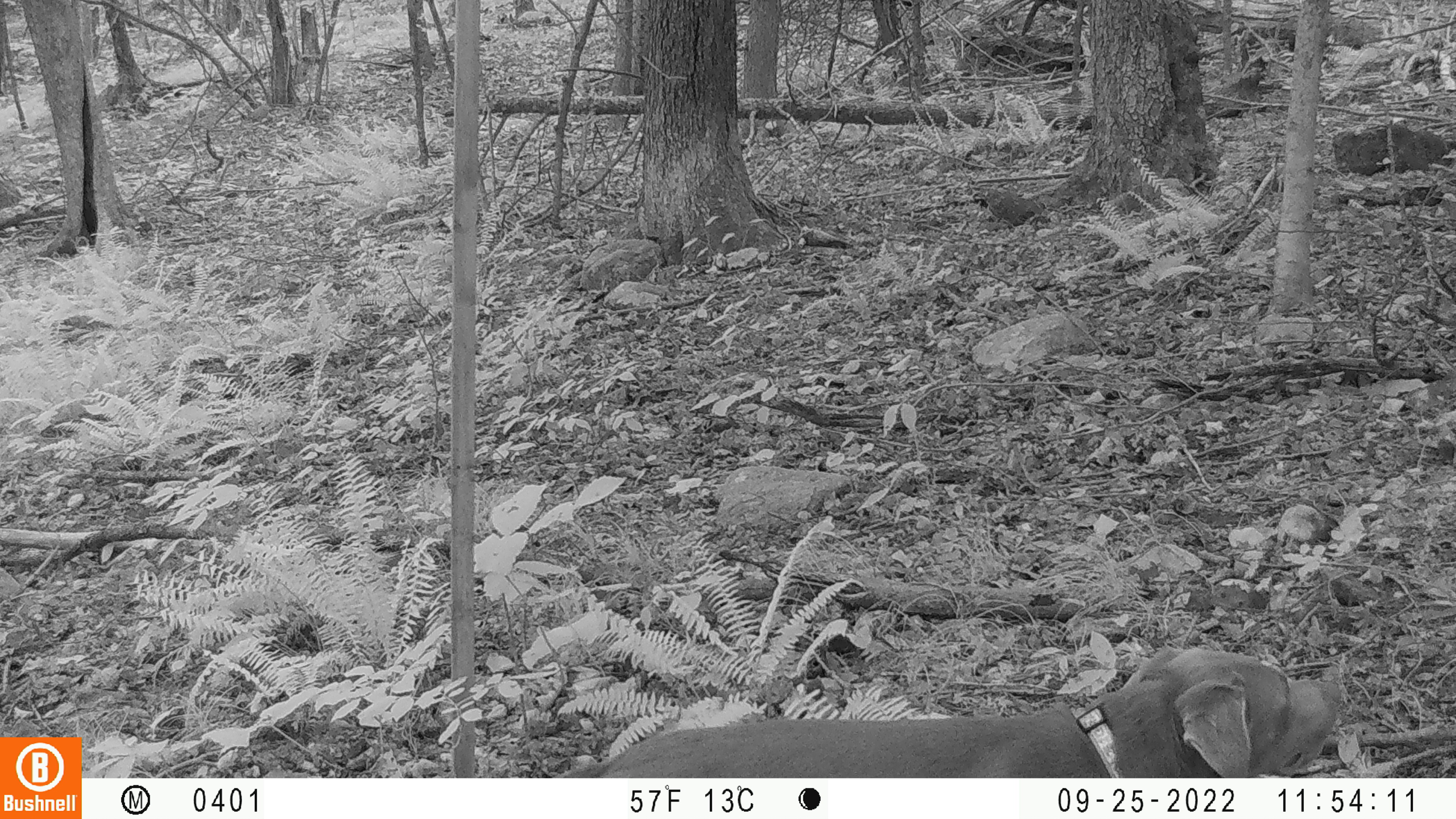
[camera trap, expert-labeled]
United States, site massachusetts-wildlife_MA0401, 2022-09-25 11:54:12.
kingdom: Animalia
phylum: Chordata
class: Mammalia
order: Carnivora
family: Canidae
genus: Canis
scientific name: Canis familiaris familiaris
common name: domestic dog